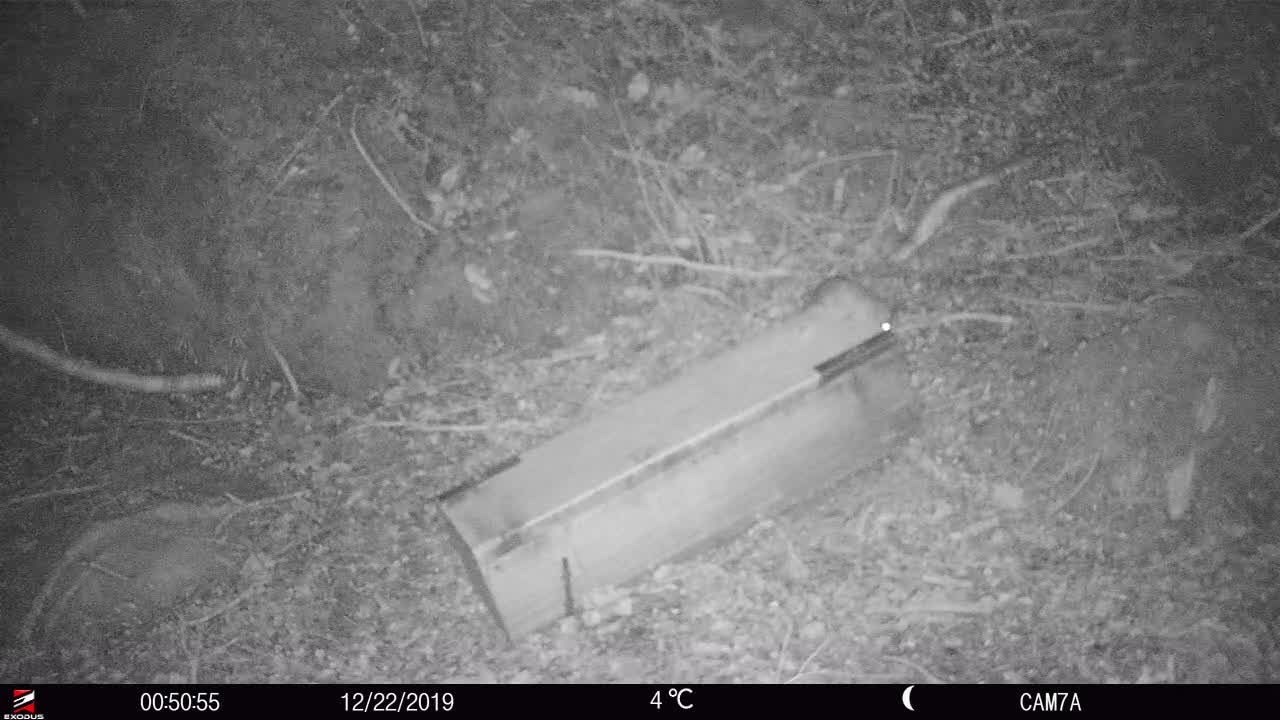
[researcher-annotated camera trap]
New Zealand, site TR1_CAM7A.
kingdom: Animalia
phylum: Chordata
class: Mammalia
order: Rodentia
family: Muridae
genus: Rattus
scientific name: Rattus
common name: rat